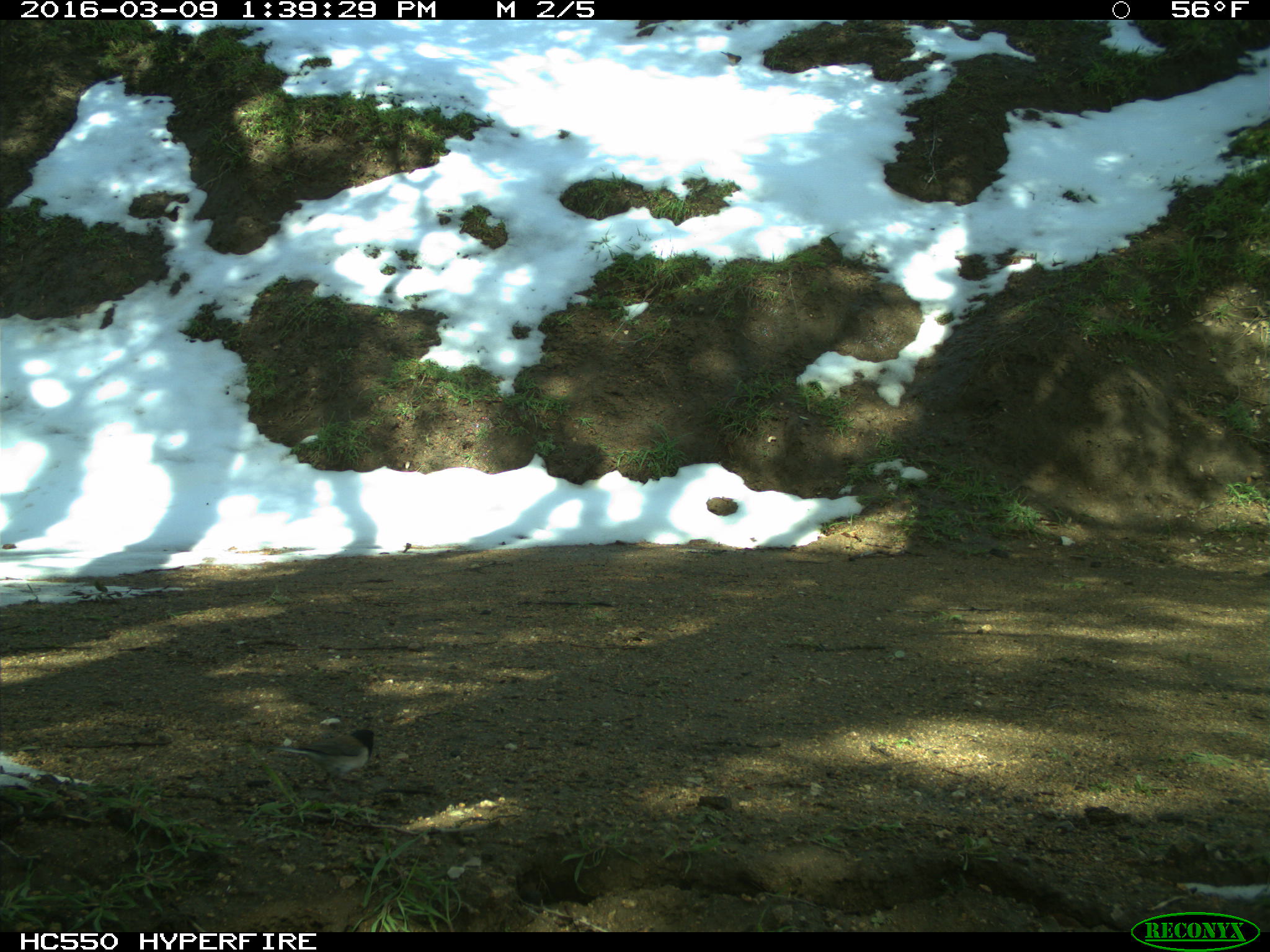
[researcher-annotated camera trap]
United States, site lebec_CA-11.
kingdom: Animalia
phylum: Chordata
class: Aves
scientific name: Aves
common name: birds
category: unidentified bird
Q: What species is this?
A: Unidentified bird (birds) (Aves).